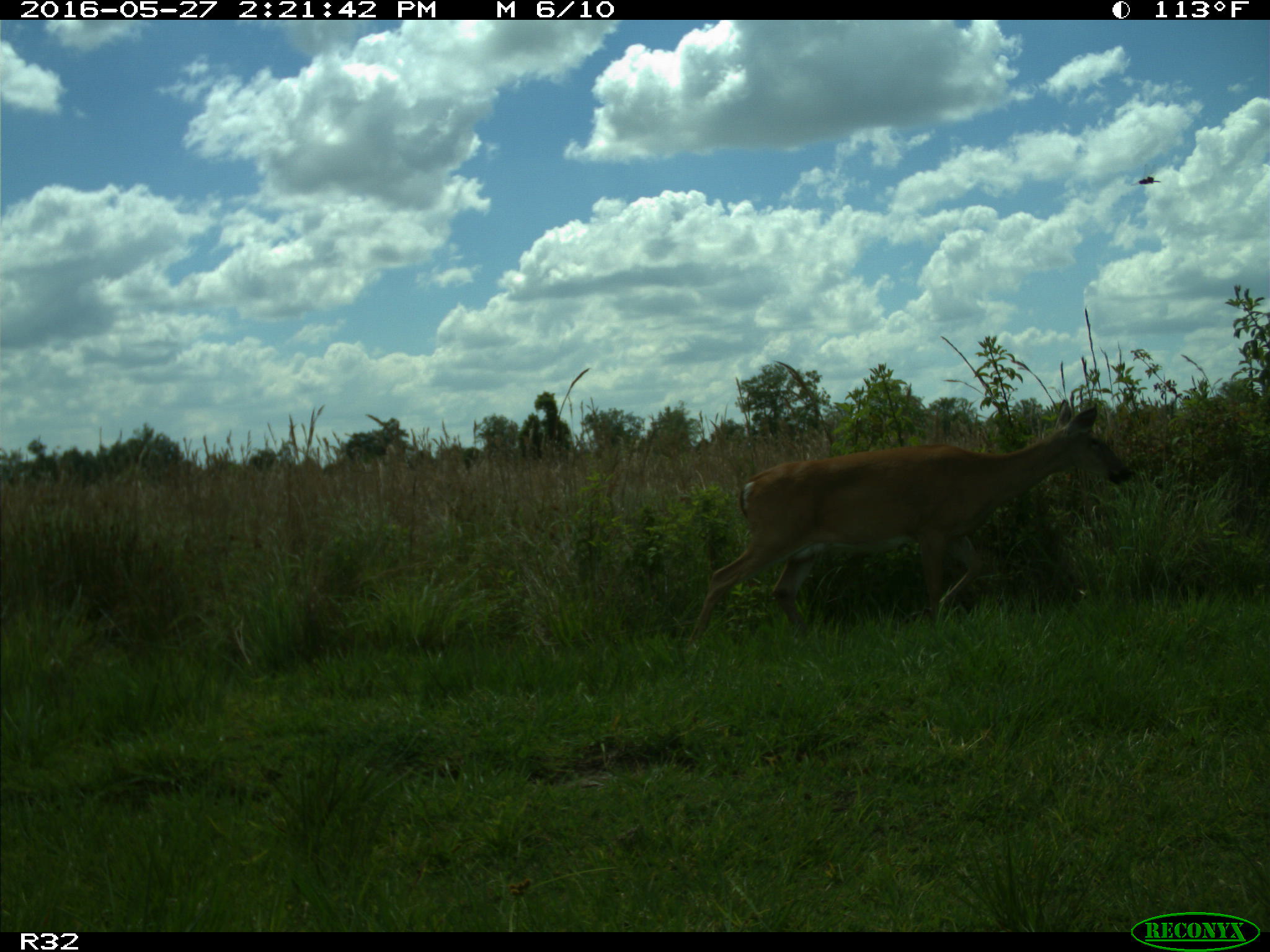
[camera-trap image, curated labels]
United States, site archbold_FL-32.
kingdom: Animalia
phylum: Chordata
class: Mammalia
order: Artiodactyla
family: Cervidae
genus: Odocoileus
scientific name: Odocoileus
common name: deer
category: unidentified deer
Unidentified deer (deer) (Odocoileus).